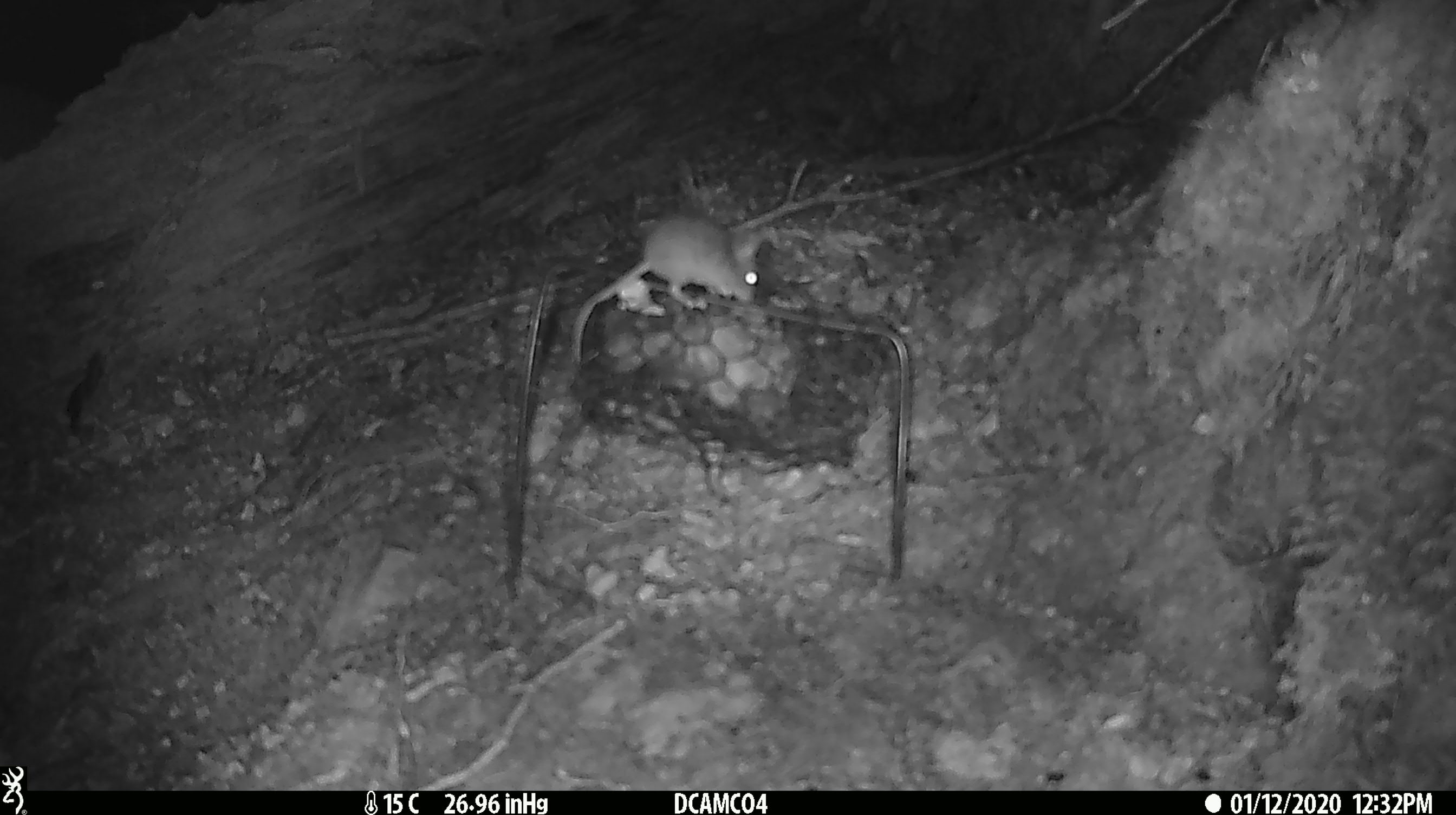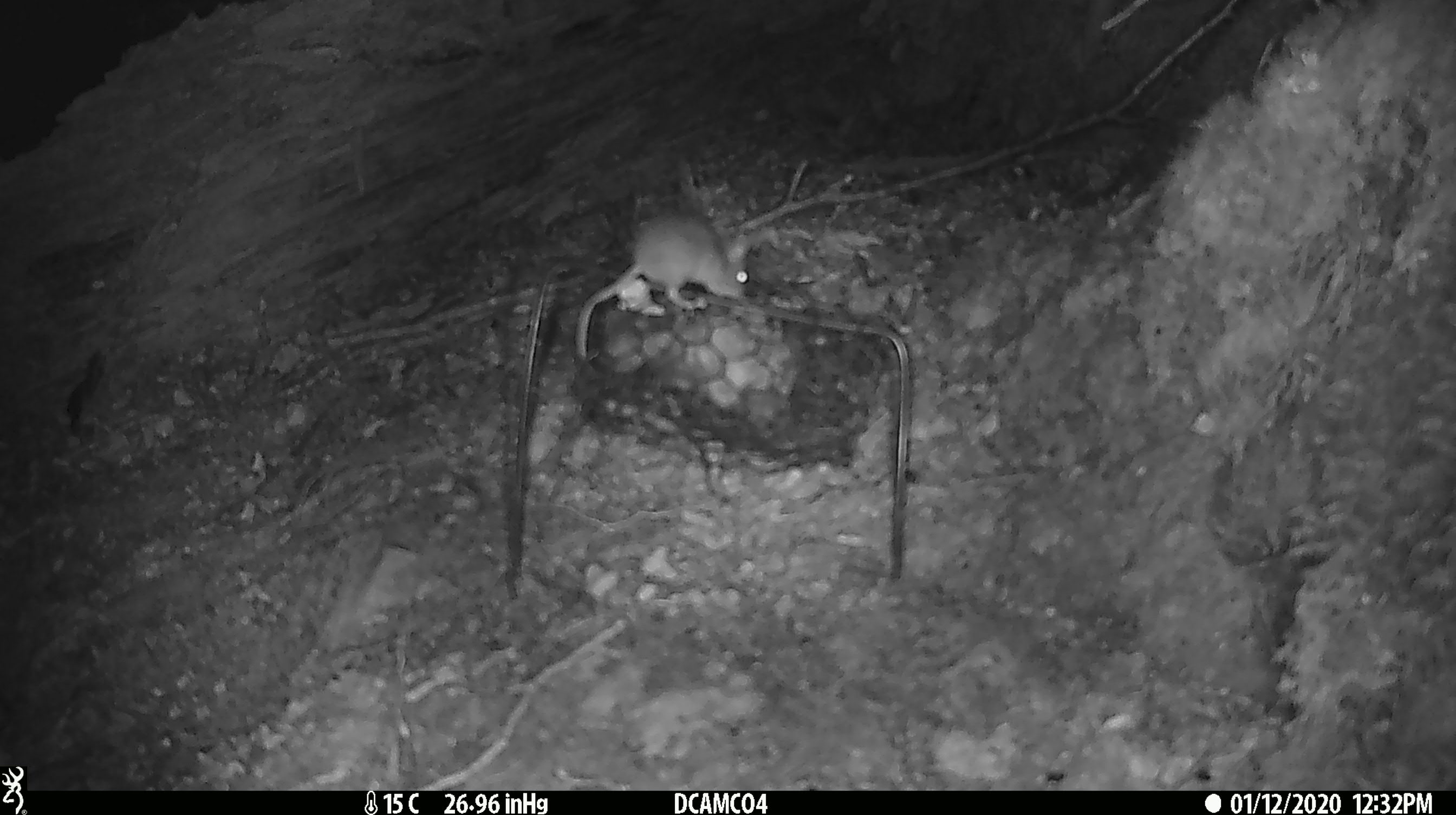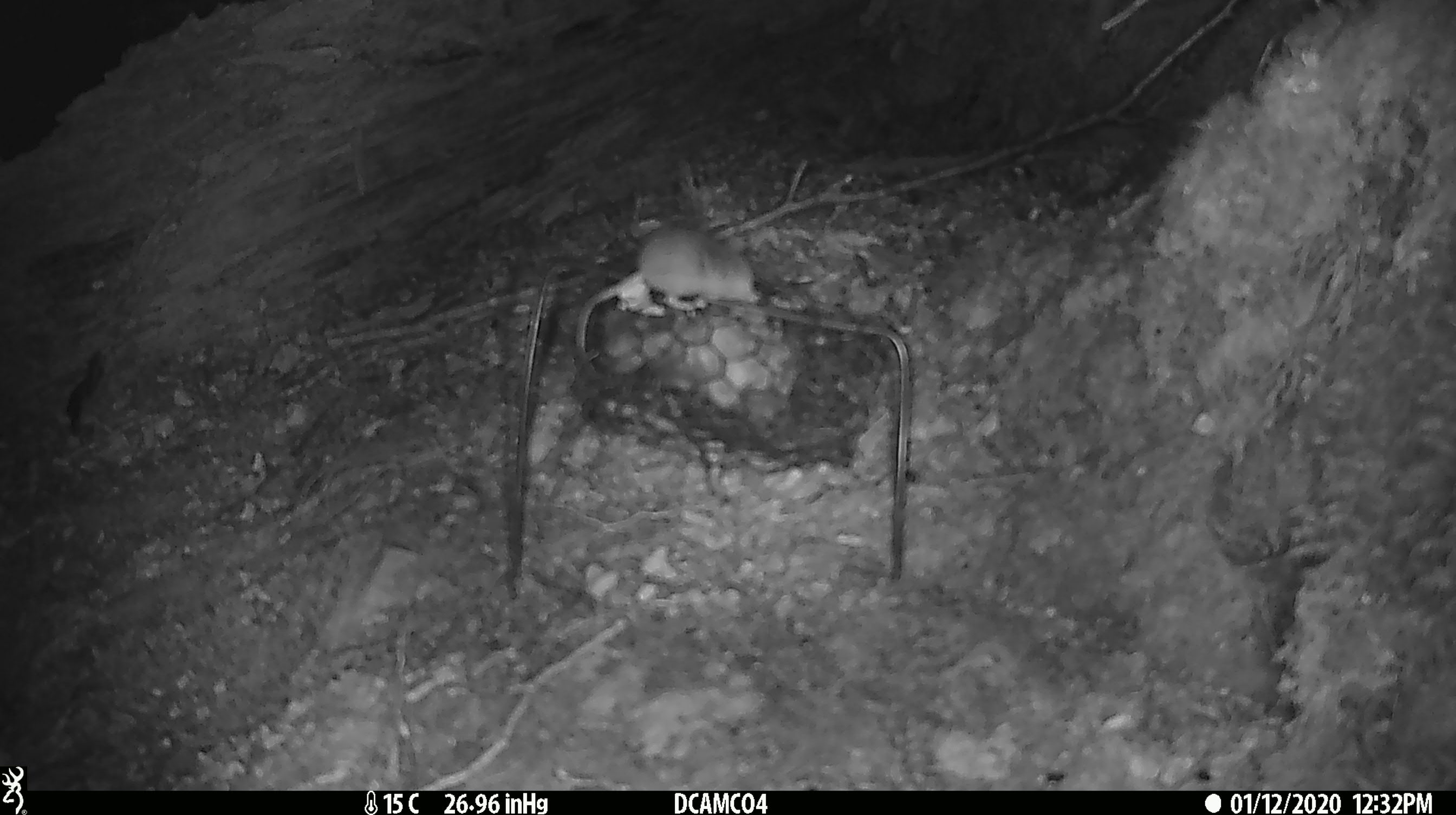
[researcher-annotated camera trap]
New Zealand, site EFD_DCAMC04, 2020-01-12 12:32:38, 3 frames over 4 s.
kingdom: Animalia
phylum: Chordata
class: Mammalia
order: Rodentia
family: Muridae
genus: Mus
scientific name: Mus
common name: mouse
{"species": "mouse (Mus)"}